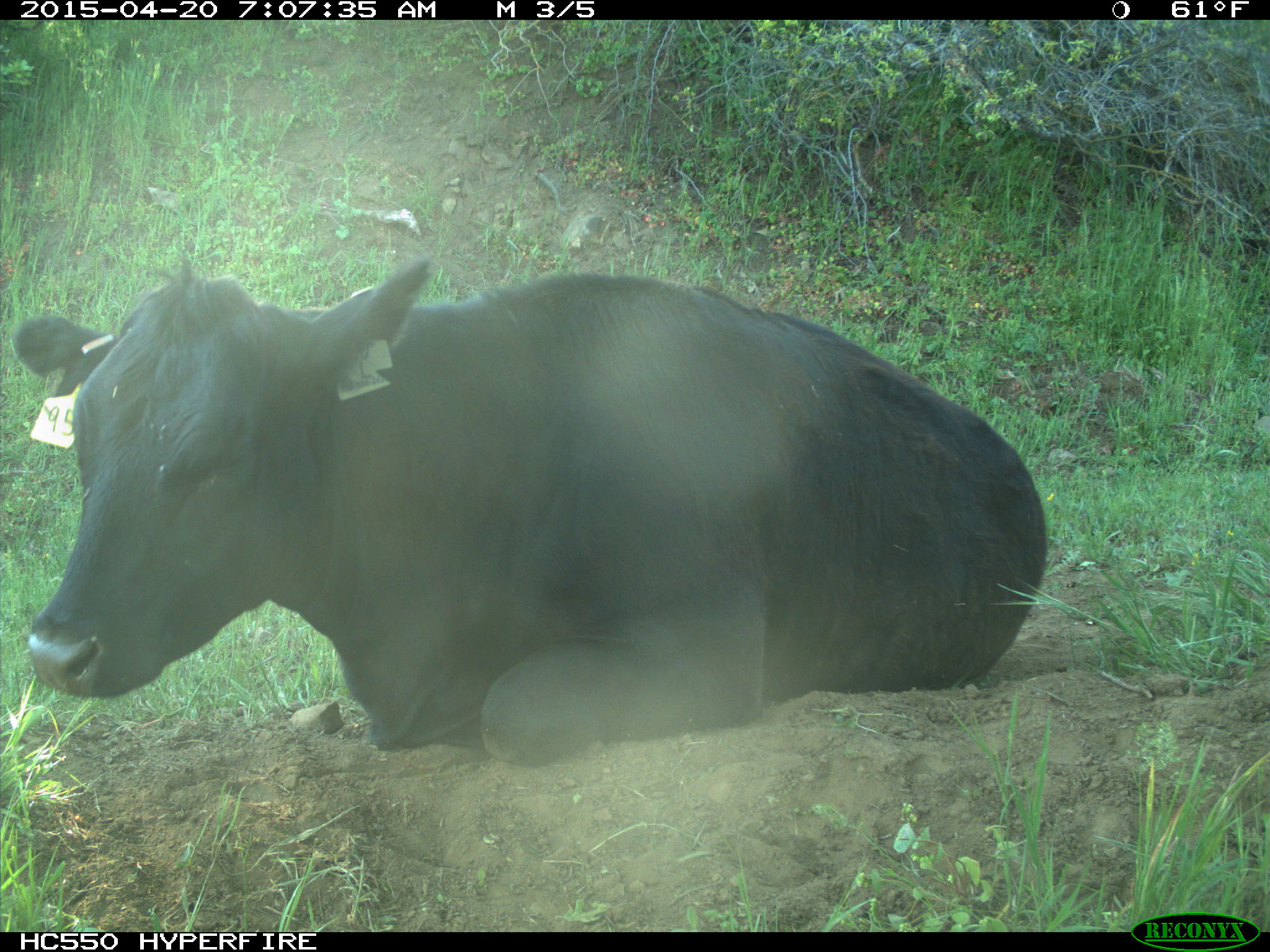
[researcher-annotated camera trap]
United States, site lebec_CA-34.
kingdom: Animalia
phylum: Chordata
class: Mammalia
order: Artiodactyla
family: Bovidae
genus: Bos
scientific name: Bos taurus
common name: domestic cow